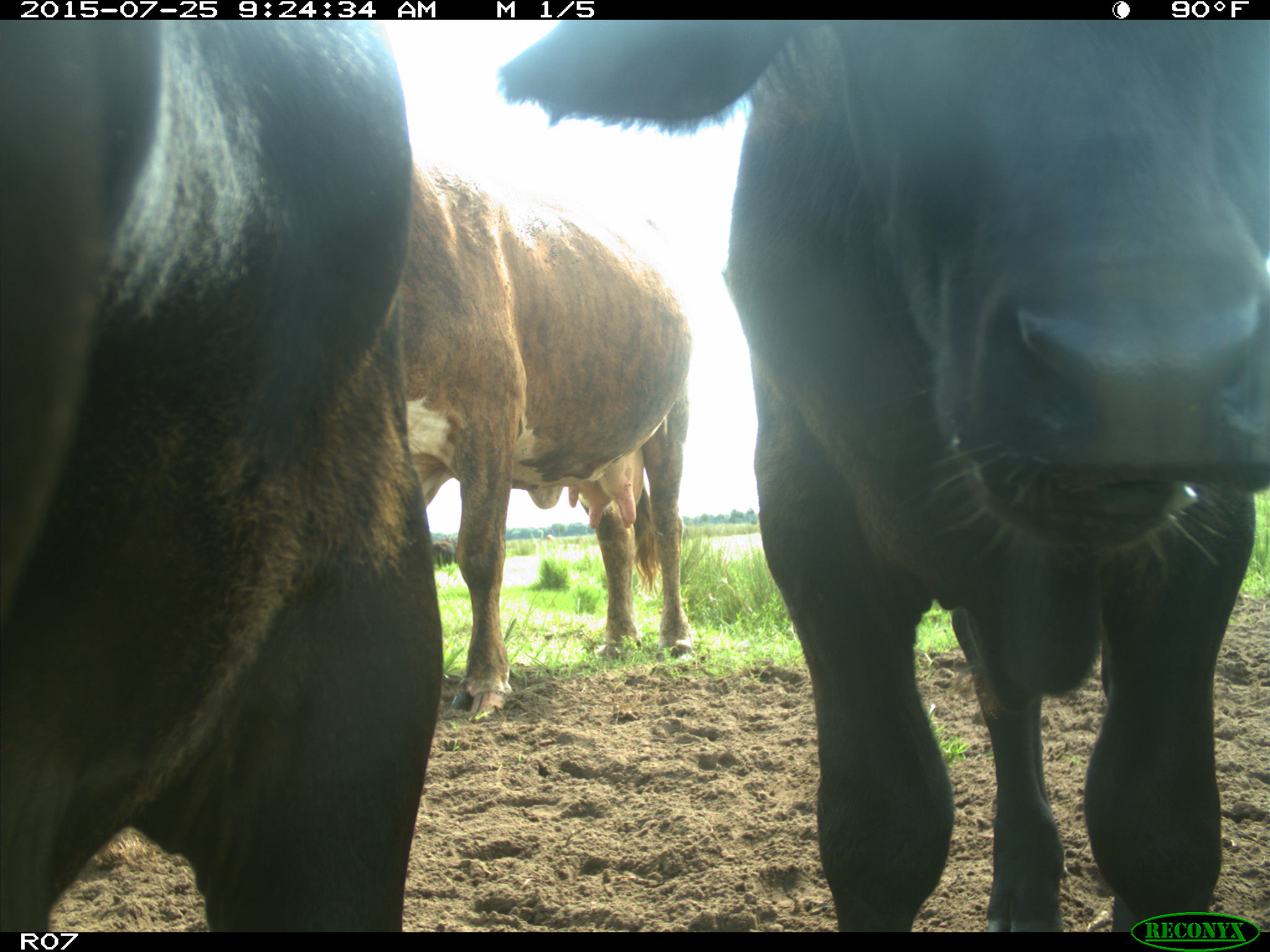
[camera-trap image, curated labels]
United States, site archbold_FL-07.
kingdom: Animalia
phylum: Chordata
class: Mammalia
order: Artiodactyla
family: Bovidae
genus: Bos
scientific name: Bos taurus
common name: domestic cow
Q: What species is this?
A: Bos taurus (domestic cow).